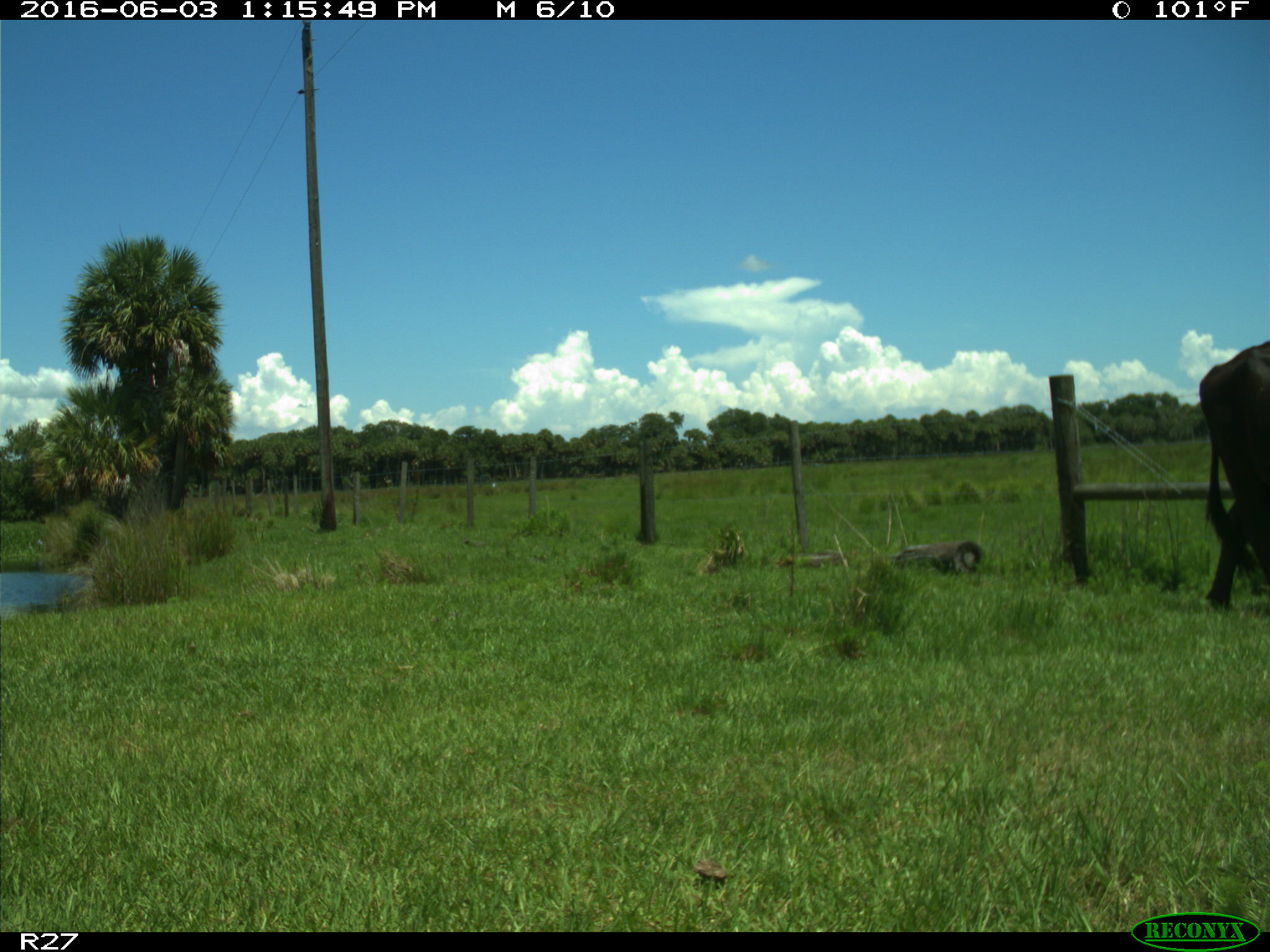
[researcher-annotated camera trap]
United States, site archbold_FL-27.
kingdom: Animalia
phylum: Chordata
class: Mammalia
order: Artiodactyla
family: Bovidae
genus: Bos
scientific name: Bos taurus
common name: domestic cow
Bos taurus (domestic cow).